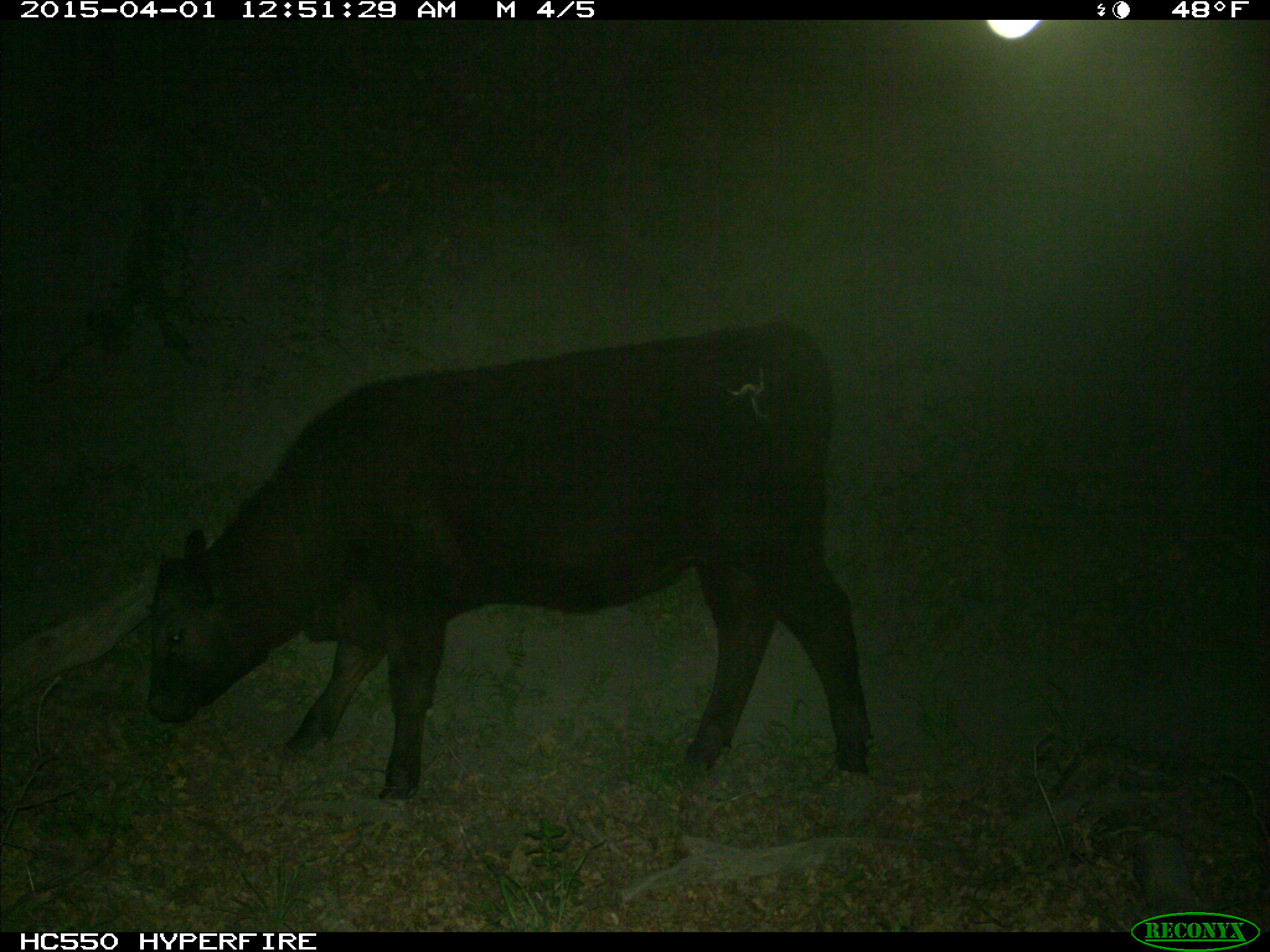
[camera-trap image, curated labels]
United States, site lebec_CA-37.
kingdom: Animalia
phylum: Chordata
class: Mammalia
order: Artiodactyla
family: Bovidae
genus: Bos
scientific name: Bos taurus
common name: domestic cow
Bos taurus (domestic cow).